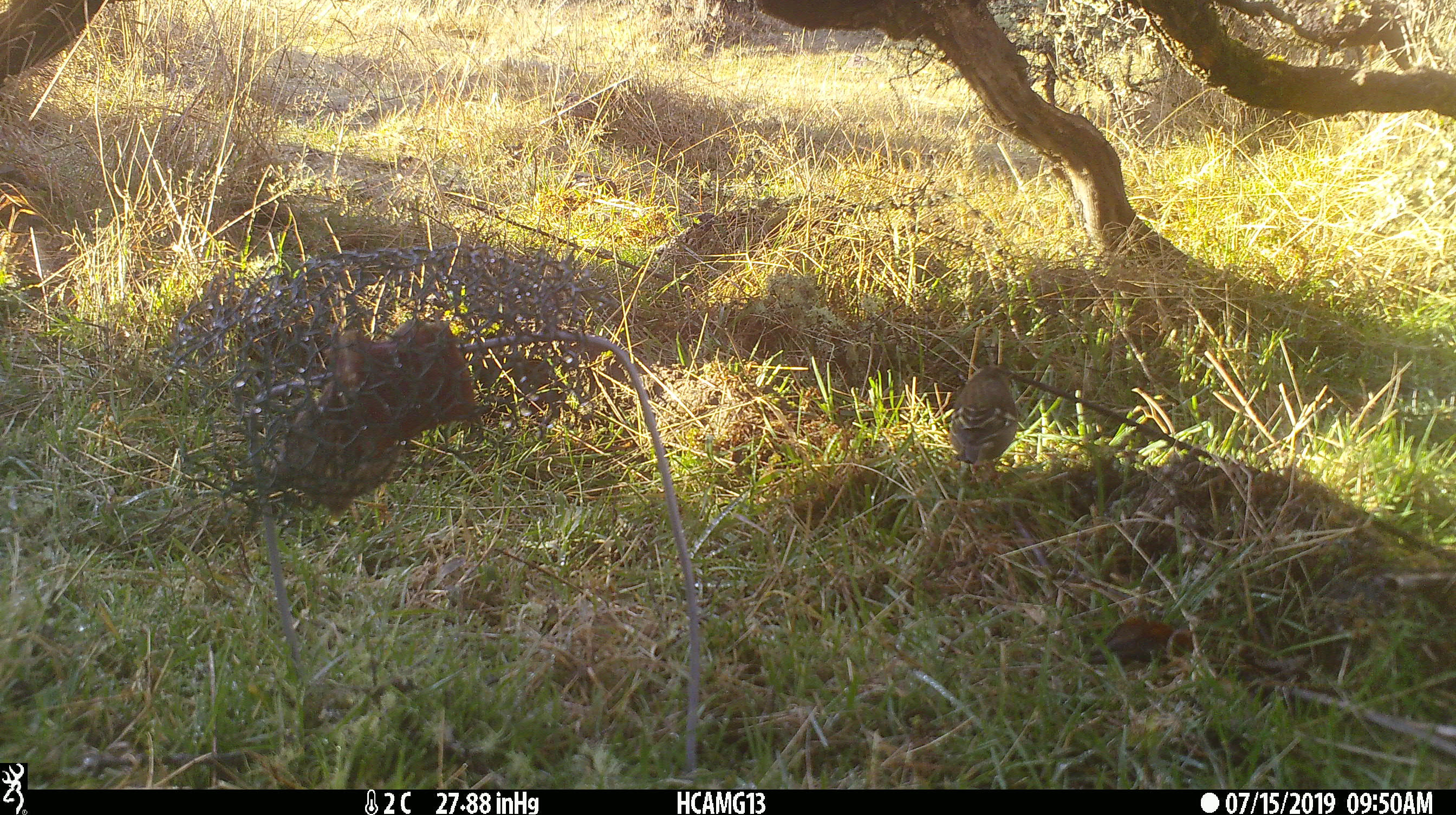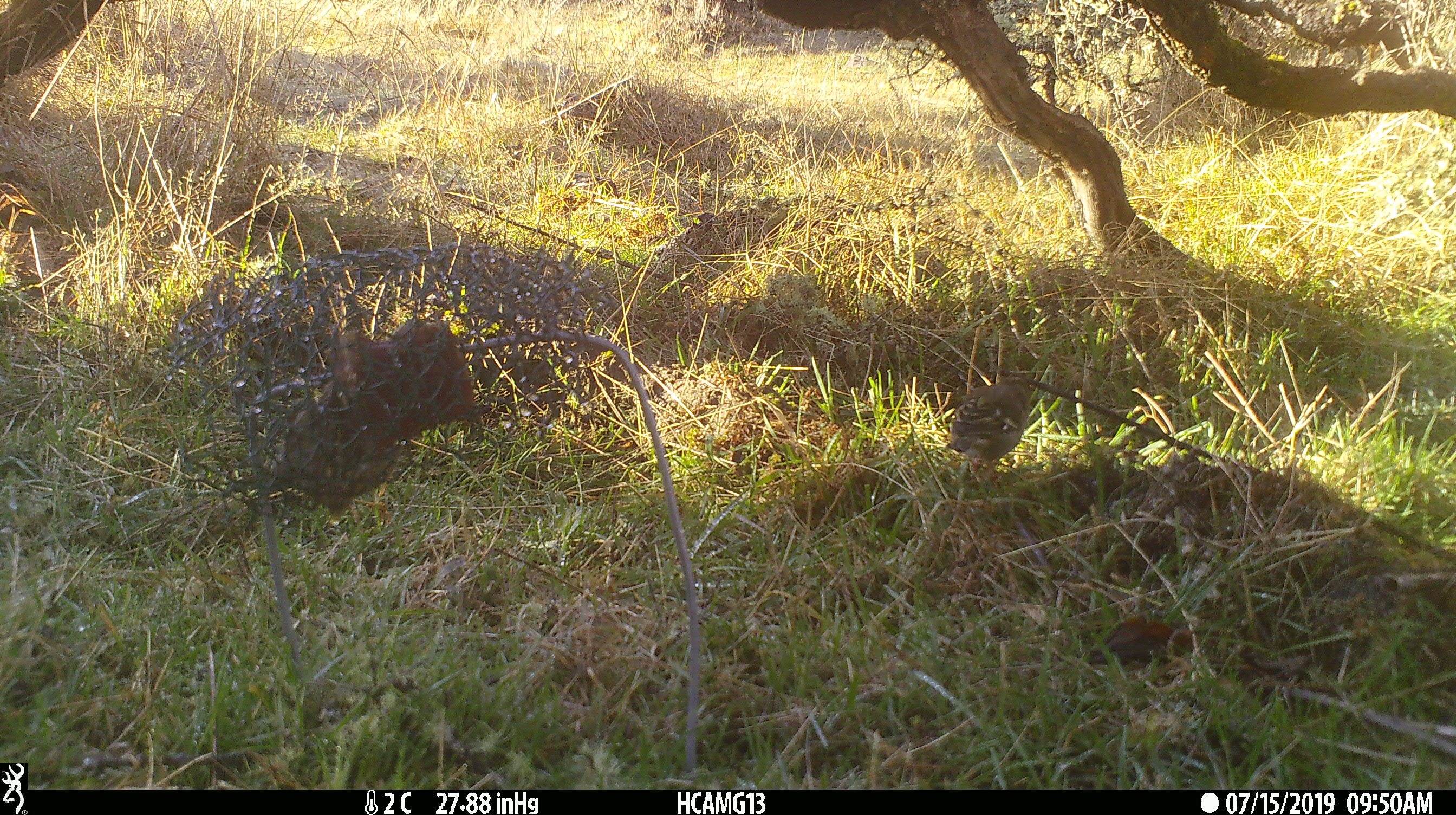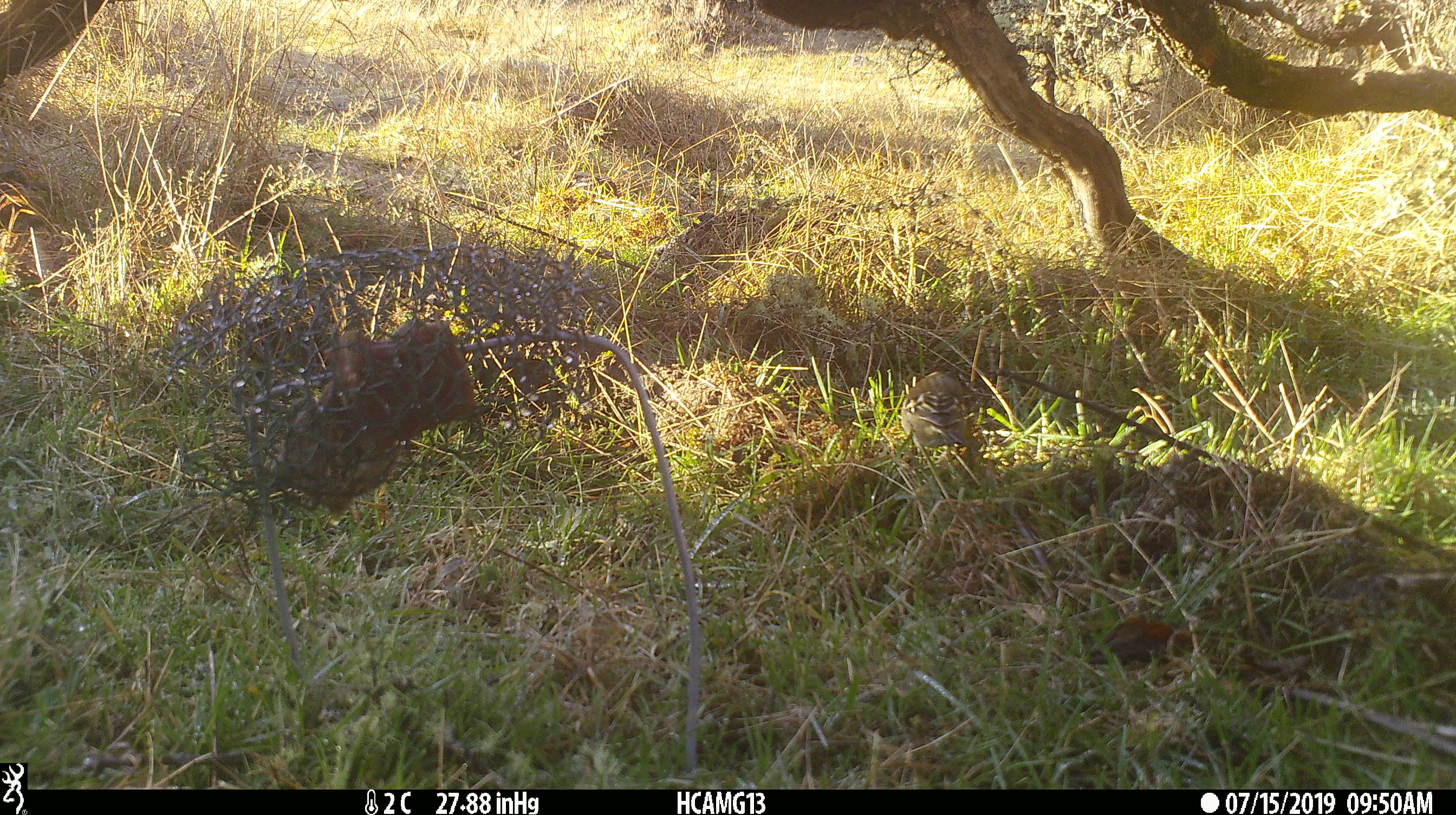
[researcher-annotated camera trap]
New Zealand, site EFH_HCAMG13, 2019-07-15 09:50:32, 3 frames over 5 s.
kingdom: Animalia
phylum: Chordata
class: Aves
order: Passeriformes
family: Fringillidae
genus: Fringilla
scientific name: Fringilla coelebs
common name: common chaffinch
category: chaffinch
Chaffinch (common chaffinch) (Fringilla coelebs).